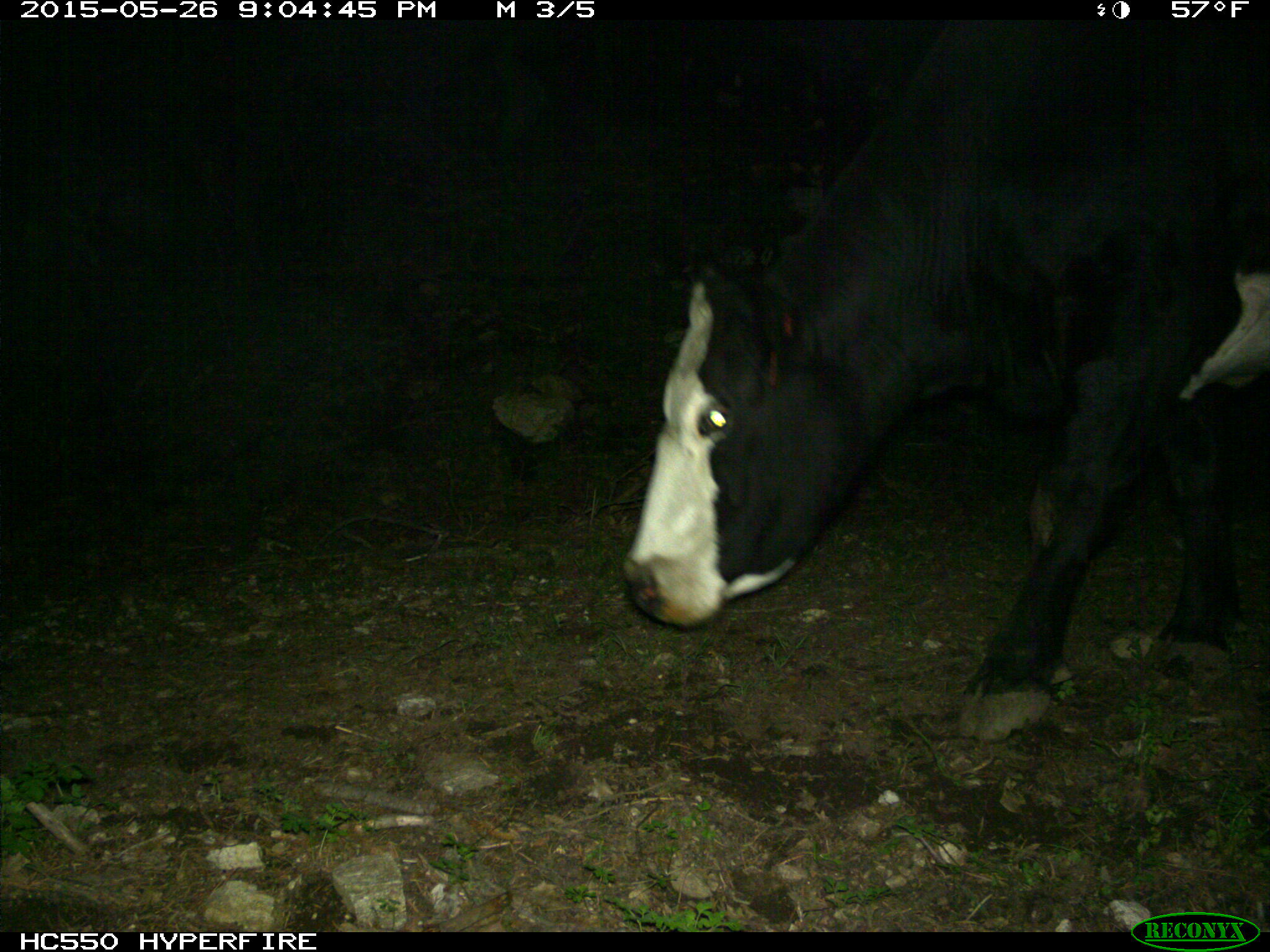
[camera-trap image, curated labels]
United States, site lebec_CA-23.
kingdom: Animalia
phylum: Chordata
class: Mammalia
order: Artiodactyla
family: Bovidae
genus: Bos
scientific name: Bos taurus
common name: domestic cow